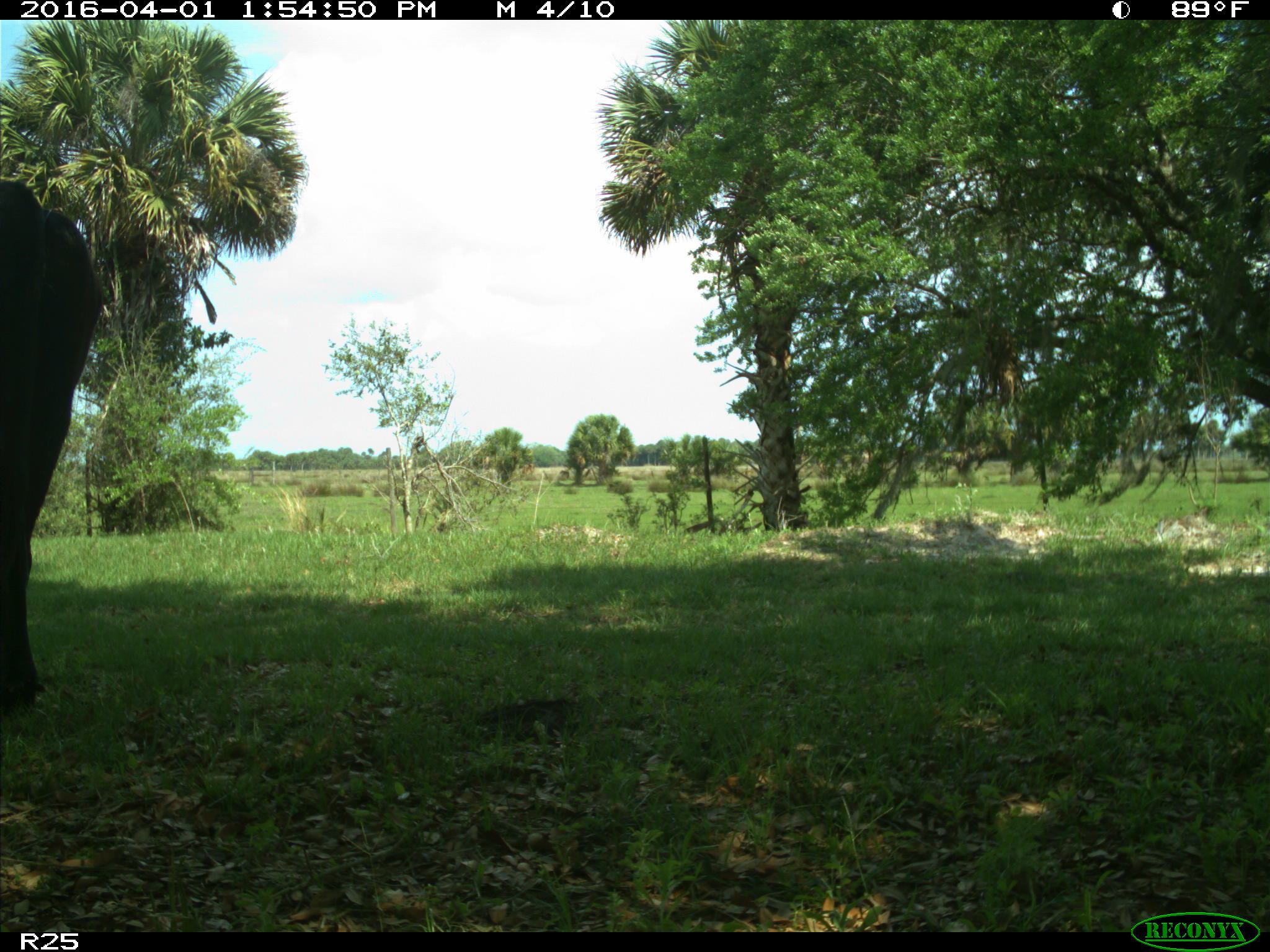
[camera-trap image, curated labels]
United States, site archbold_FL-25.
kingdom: Animalia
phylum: Chordata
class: Mammalia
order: Artiodactyla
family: Bovidae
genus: Bos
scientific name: Bos taurus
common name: domestic cow